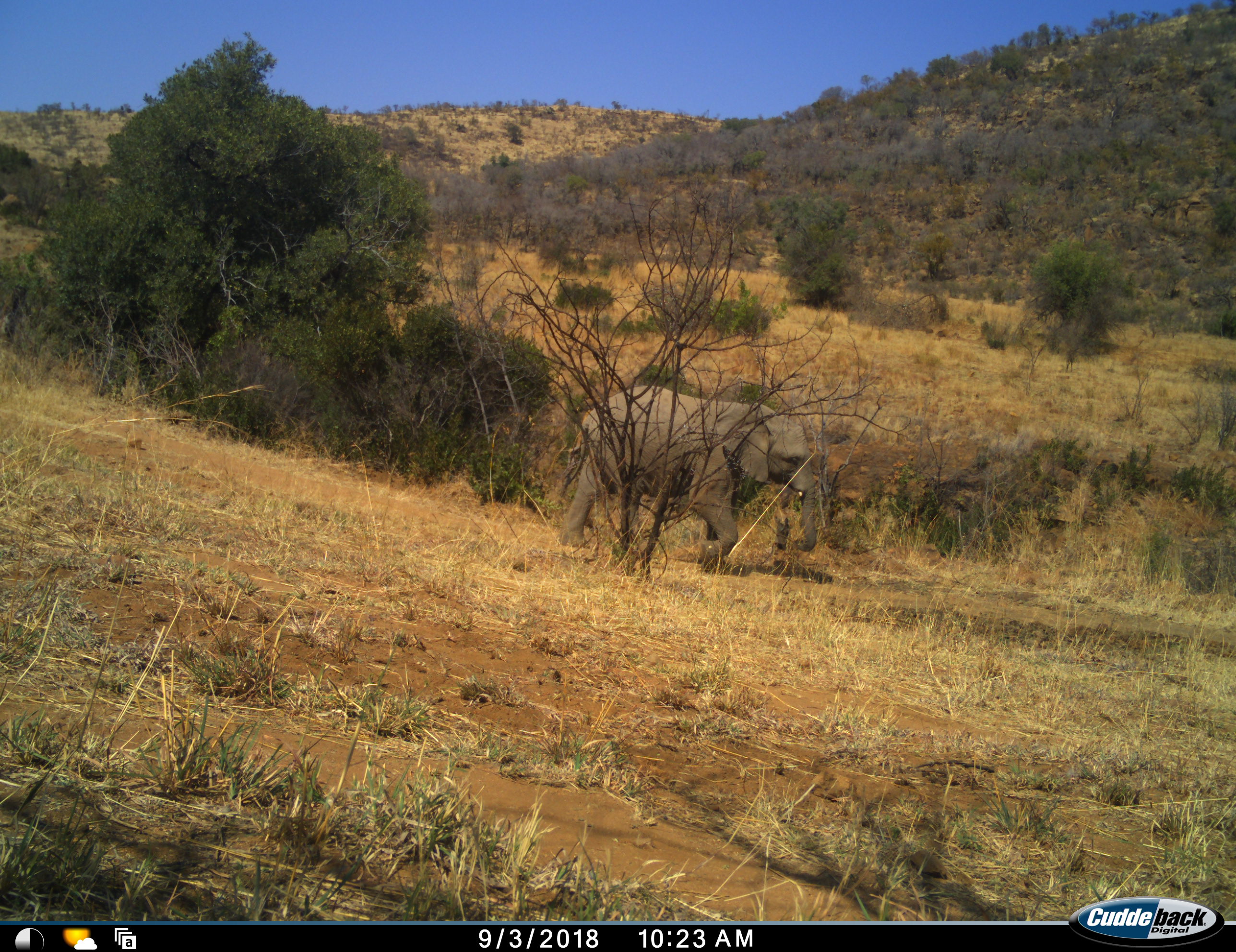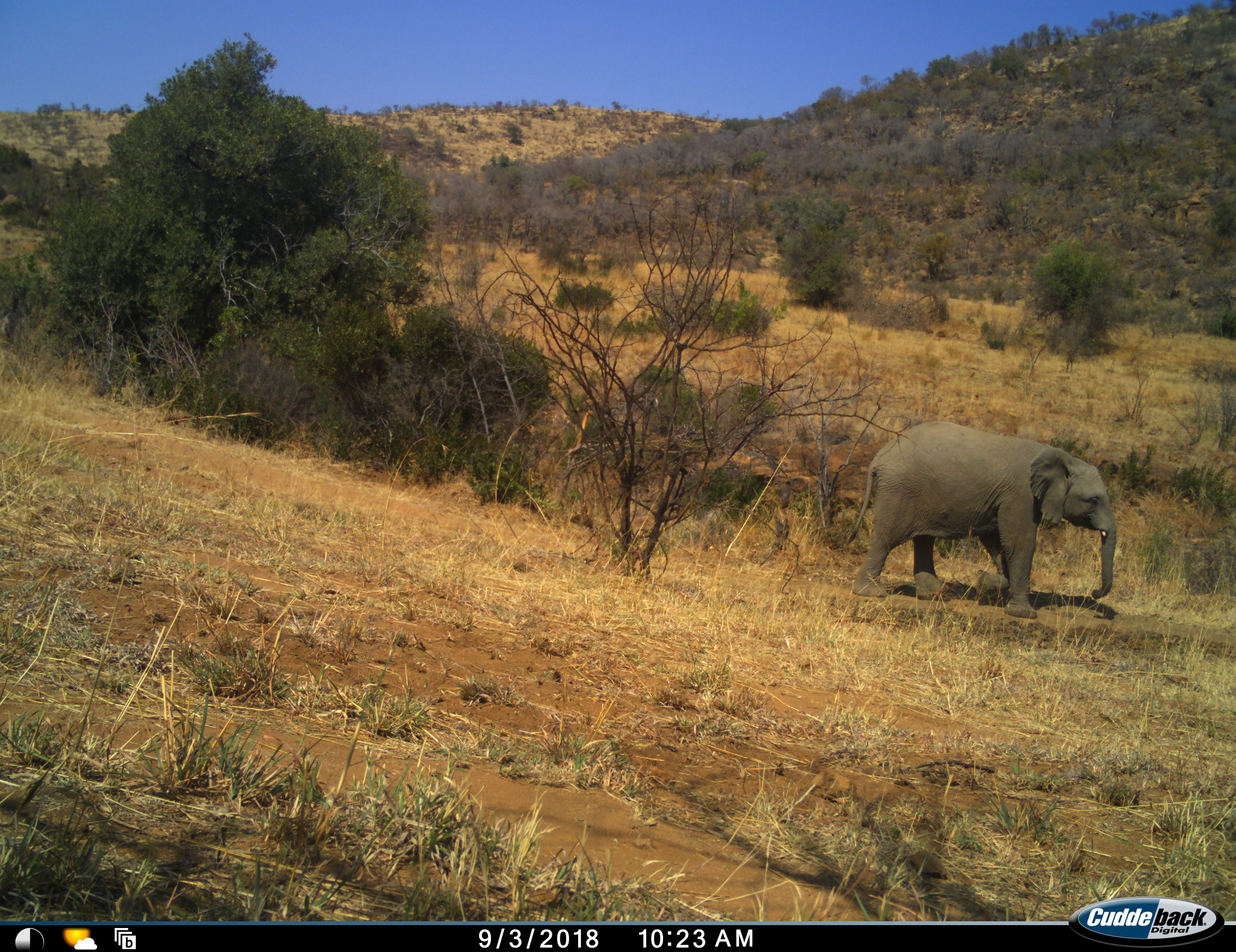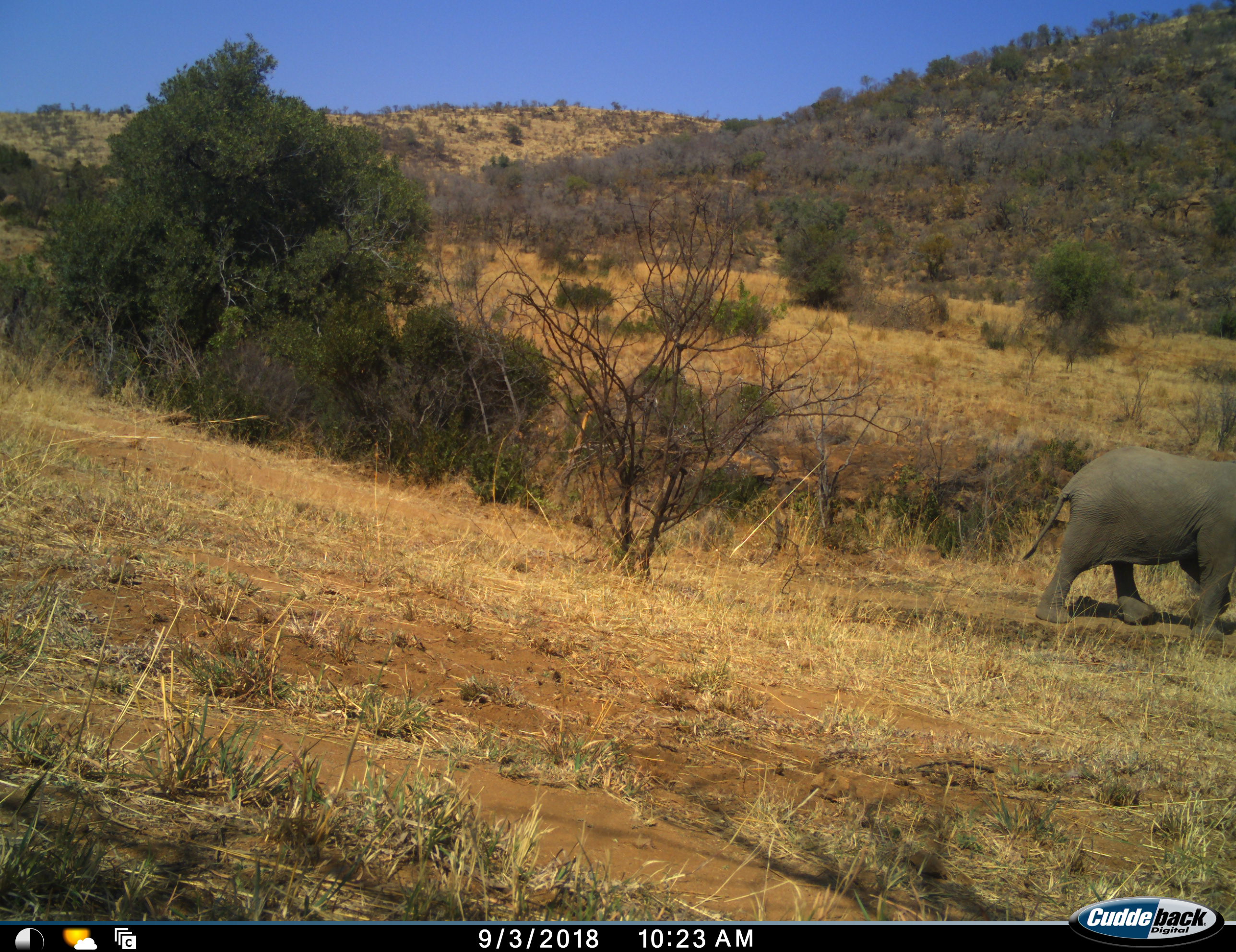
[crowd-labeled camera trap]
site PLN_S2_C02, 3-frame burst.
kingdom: Animalia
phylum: Chordata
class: Mammalia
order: Proboscidea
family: Elephantidae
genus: Loxodonta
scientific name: Loxodonta africana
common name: african bush elephant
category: elephant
Elephant (african bush elephant) (Loxodonta africana), count 1. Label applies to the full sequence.